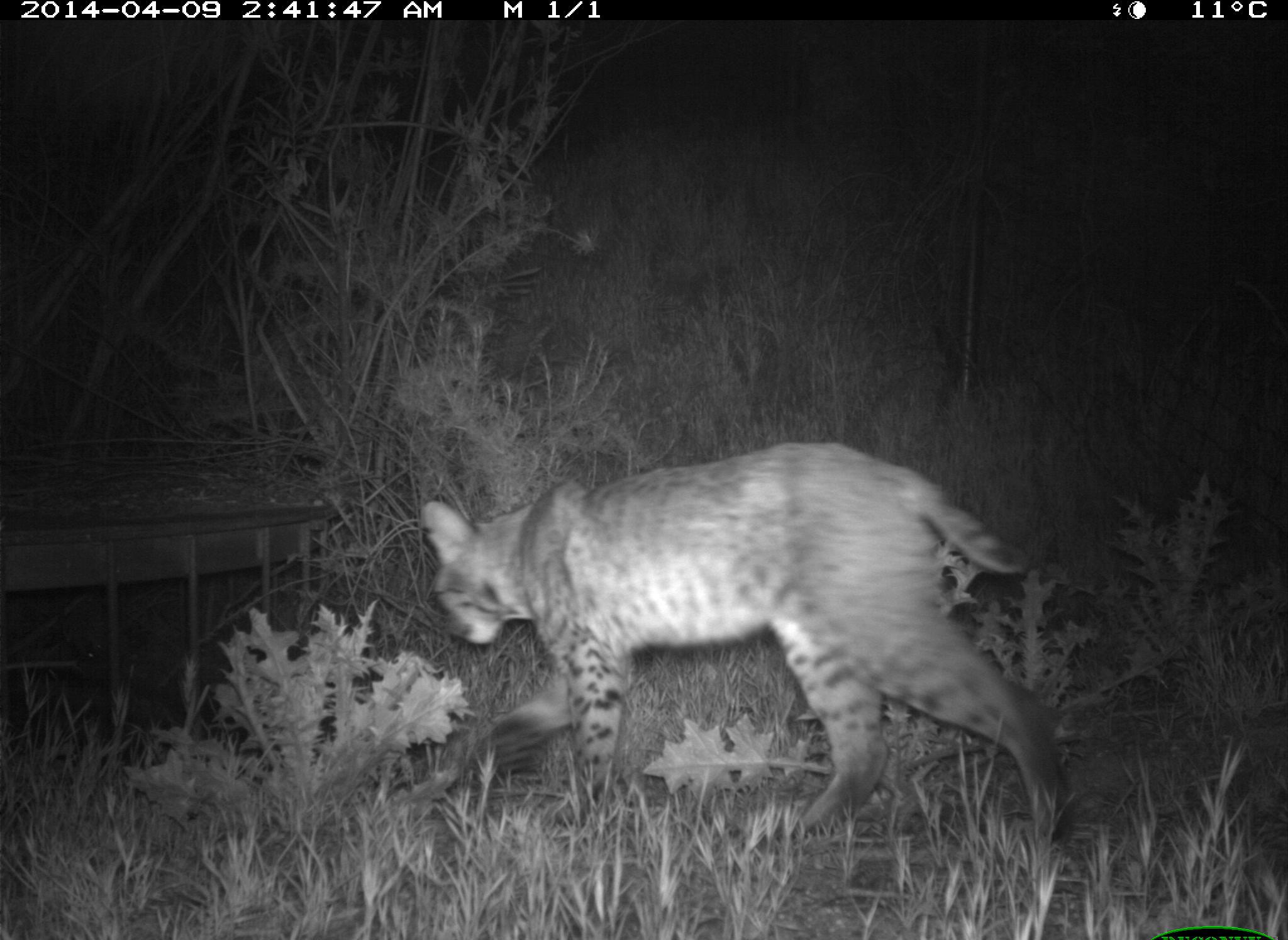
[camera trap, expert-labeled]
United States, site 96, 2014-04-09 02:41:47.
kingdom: Animalia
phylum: Chordata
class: Mammalia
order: Carnivora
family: Felidae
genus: Lynx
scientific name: Lynx rufus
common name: bobcat